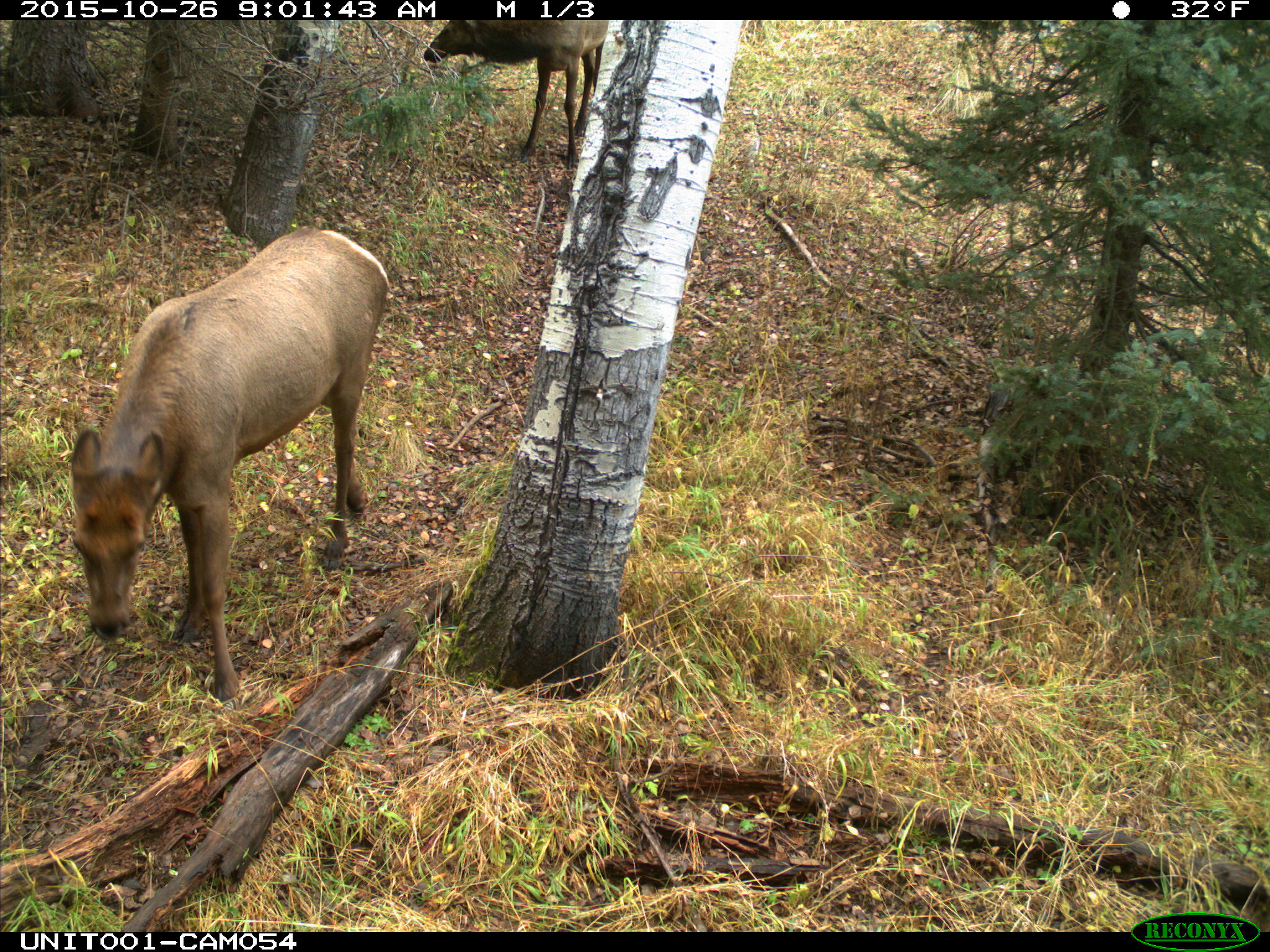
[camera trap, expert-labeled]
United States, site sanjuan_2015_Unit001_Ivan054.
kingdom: Animalia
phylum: Chordata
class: Mammalia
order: Artiodactyla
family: Cervidae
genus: Cervus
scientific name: Cervus elaphus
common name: red deer